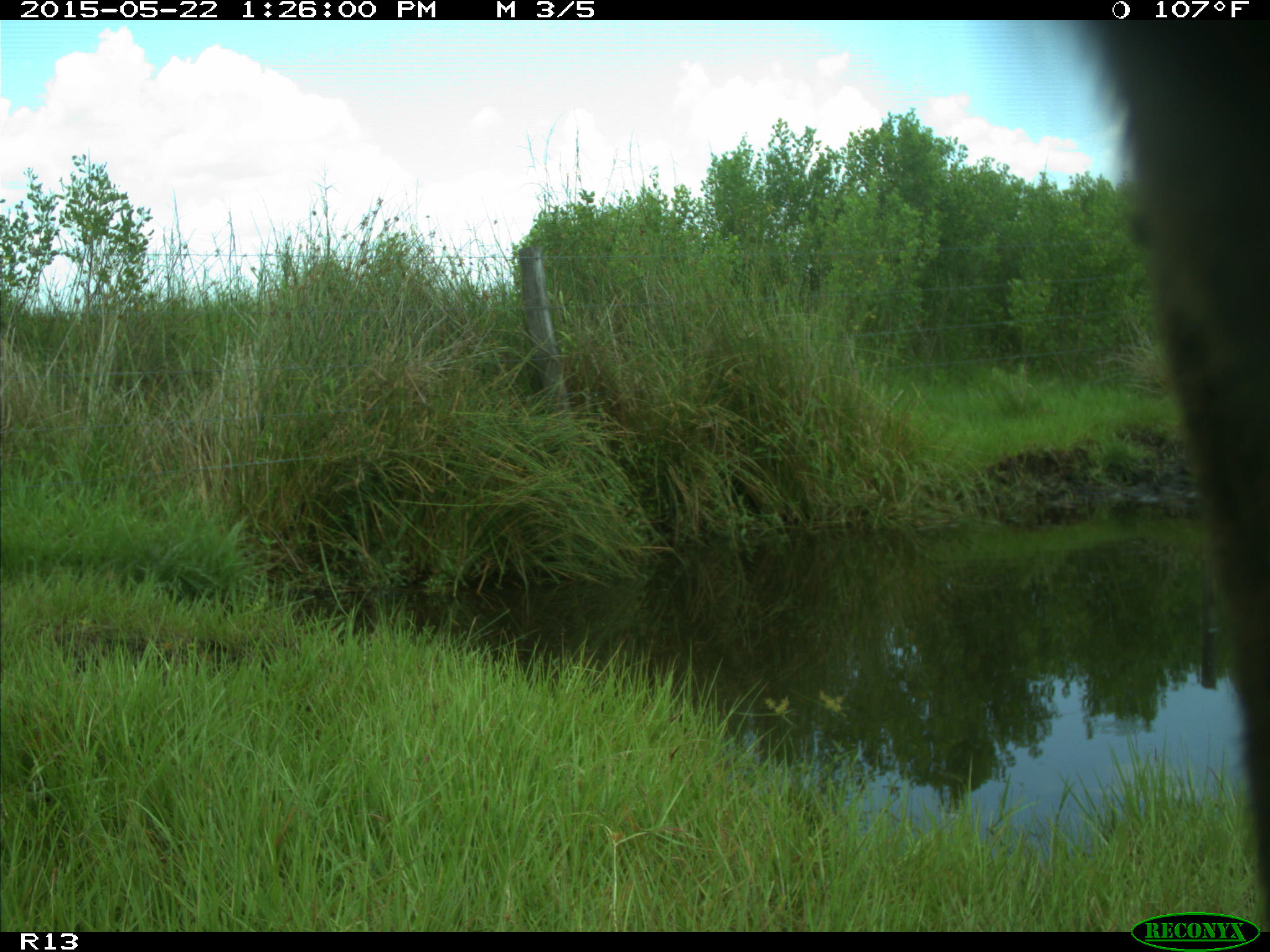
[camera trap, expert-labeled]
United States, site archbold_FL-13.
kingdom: Animalia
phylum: Chordata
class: Mammalia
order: Artiodactyla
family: Bovidae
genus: Bos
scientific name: Bos taurus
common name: domestic cow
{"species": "Bos taurus (domestic cow)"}